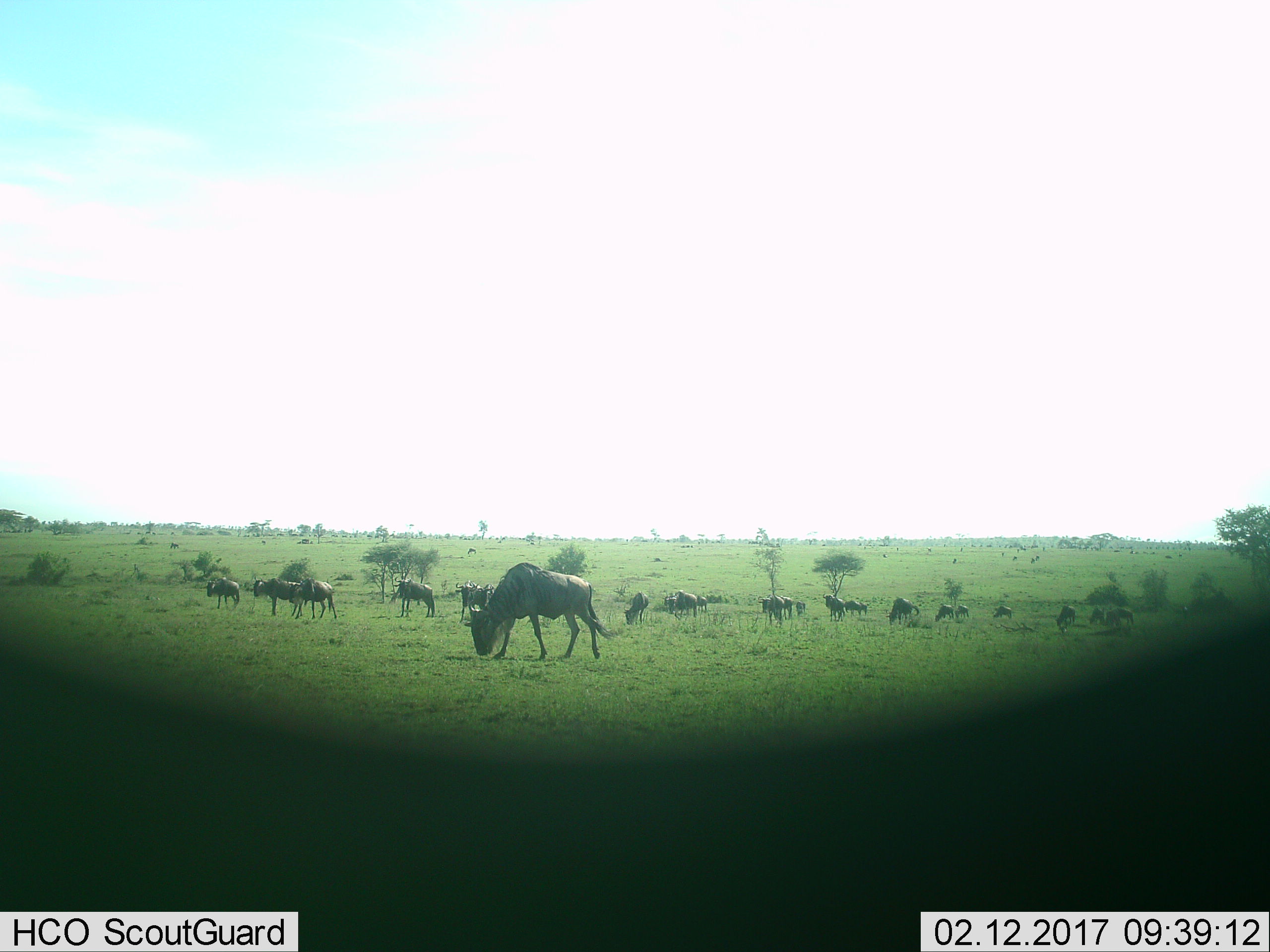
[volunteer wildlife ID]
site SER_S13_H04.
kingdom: Animalia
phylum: Chordata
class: Mammalia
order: Artiodactyla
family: Bovidae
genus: Connochaetes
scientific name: Connochaetes taurinus taurinus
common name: blue wildebeest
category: wildebeestblue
Wildebeestblue (blue wildebeest) (Connochaetes taurinus taurinus), count 11-50. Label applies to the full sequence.